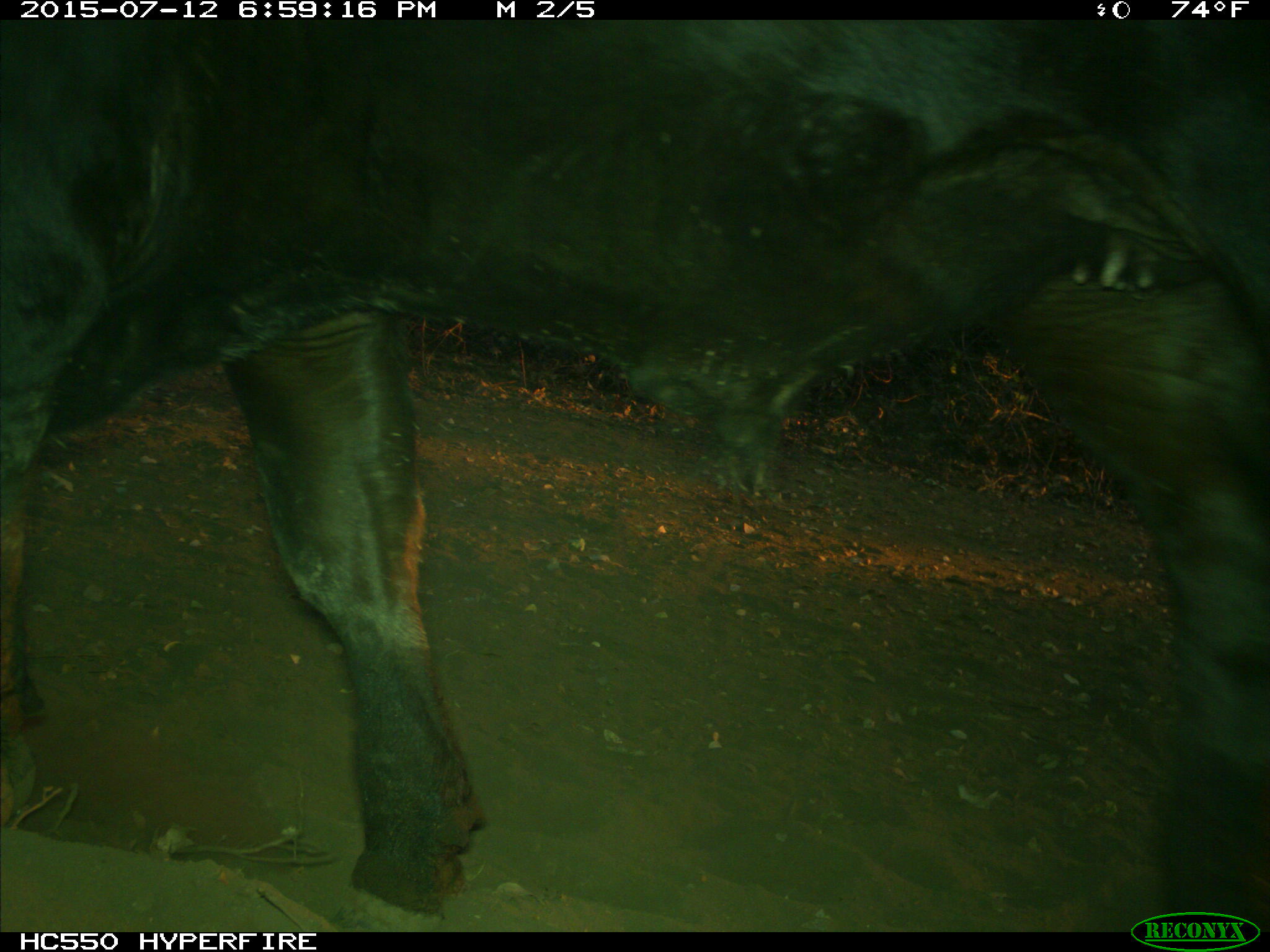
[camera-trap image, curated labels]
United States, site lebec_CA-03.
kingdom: Animalia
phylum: Chordata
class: Mammalia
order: Artiodactyla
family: Bovidae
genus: Bos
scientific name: Bos taurus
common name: domestic cow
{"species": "Bos taurus (domestic cow)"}